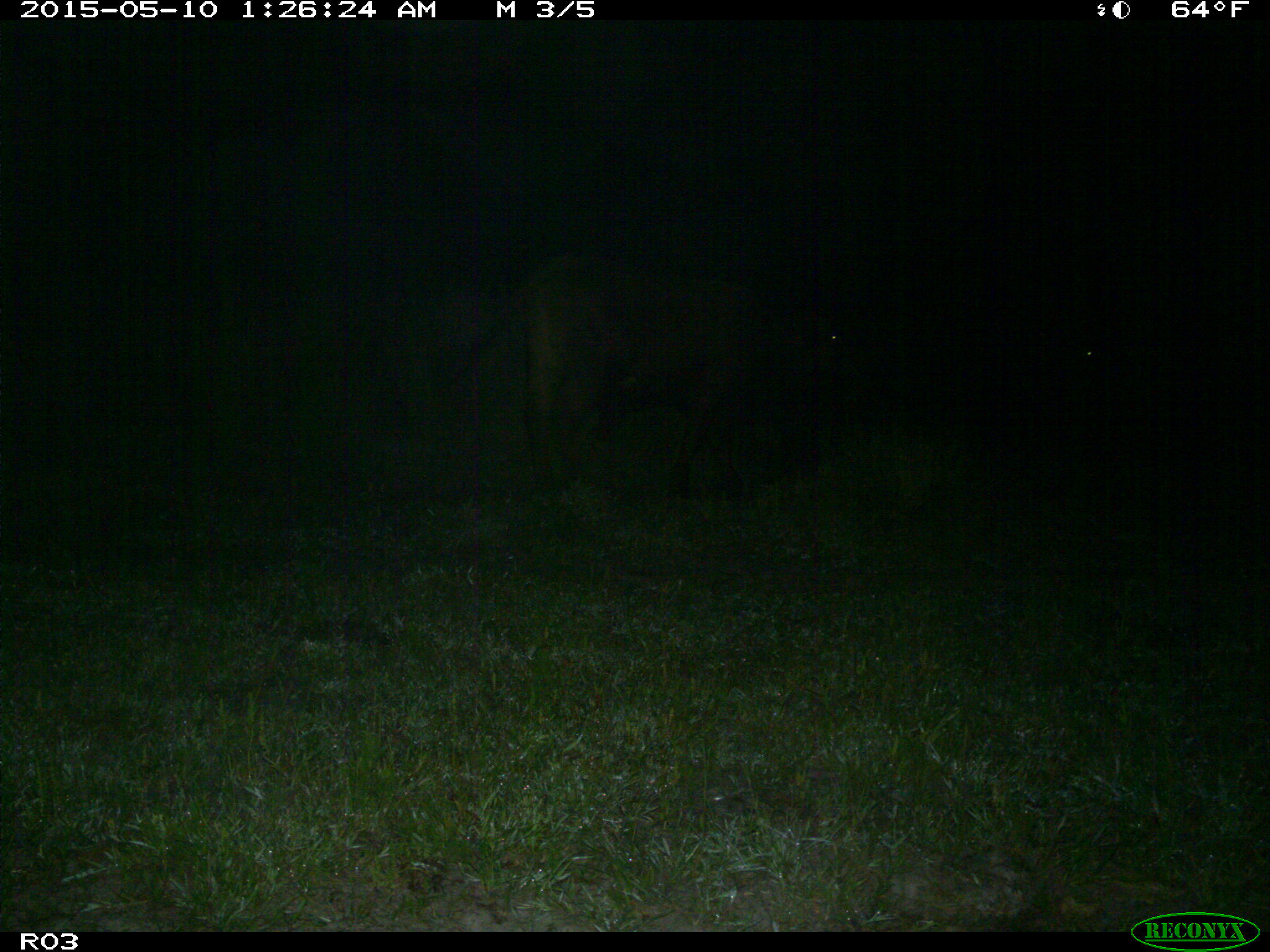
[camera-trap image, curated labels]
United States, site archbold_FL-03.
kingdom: Animalia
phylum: Chordata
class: Mammalia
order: Artiodactyla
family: Bovidae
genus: Bos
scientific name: Bos taurus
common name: domestic cow